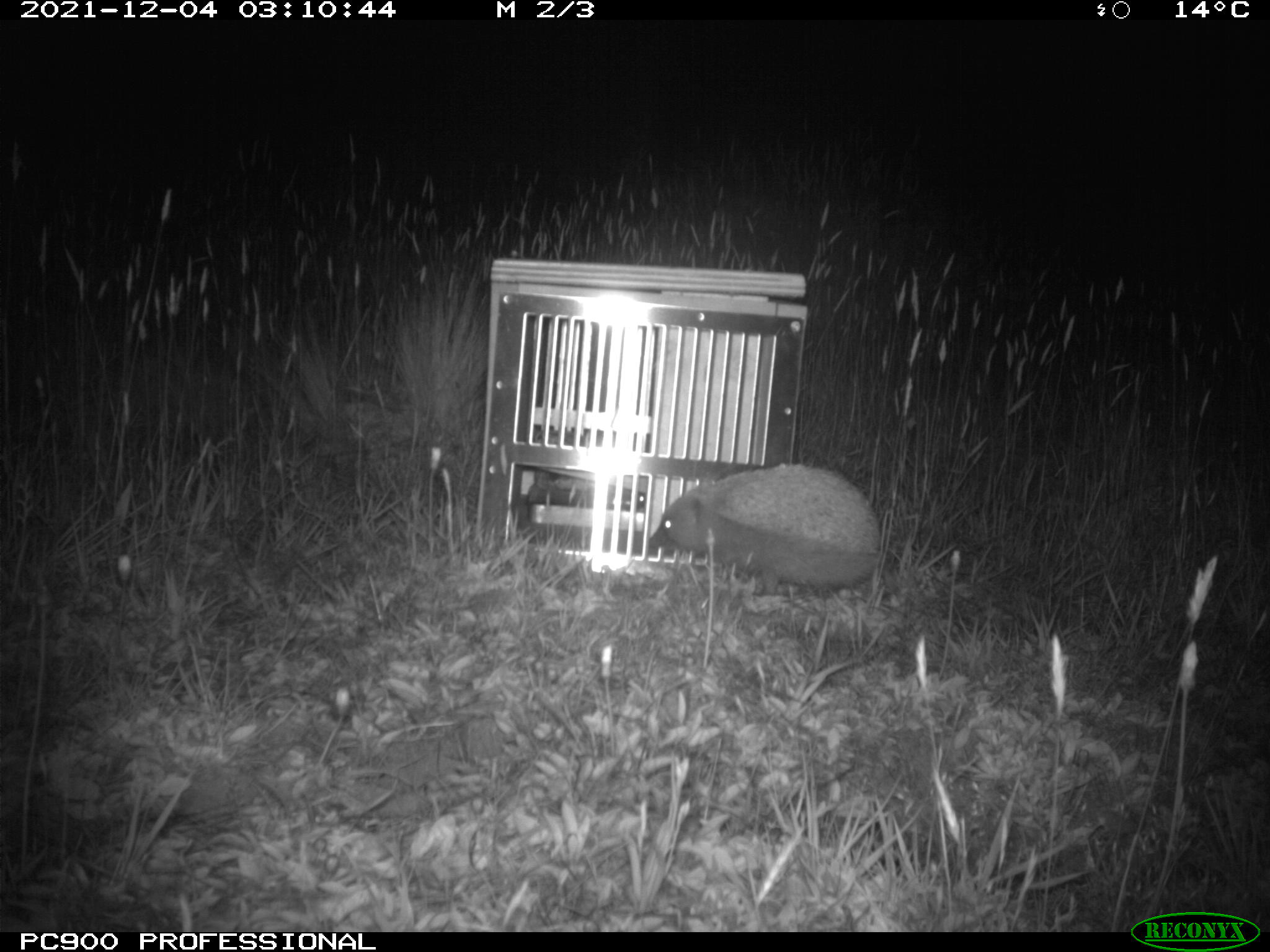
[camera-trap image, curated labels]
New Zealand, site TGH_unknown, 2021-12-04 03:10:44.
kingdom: Animalia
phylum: Chordata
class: Mammalia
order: Eulipotyphla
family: Erinaceidae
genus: Erinaceus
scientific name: Erinaceus europaeus europaeus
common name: european hedgehog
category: hedgehog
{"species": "hedgehog (european hedgehog) (Erinaceus europaeus europaeus)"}